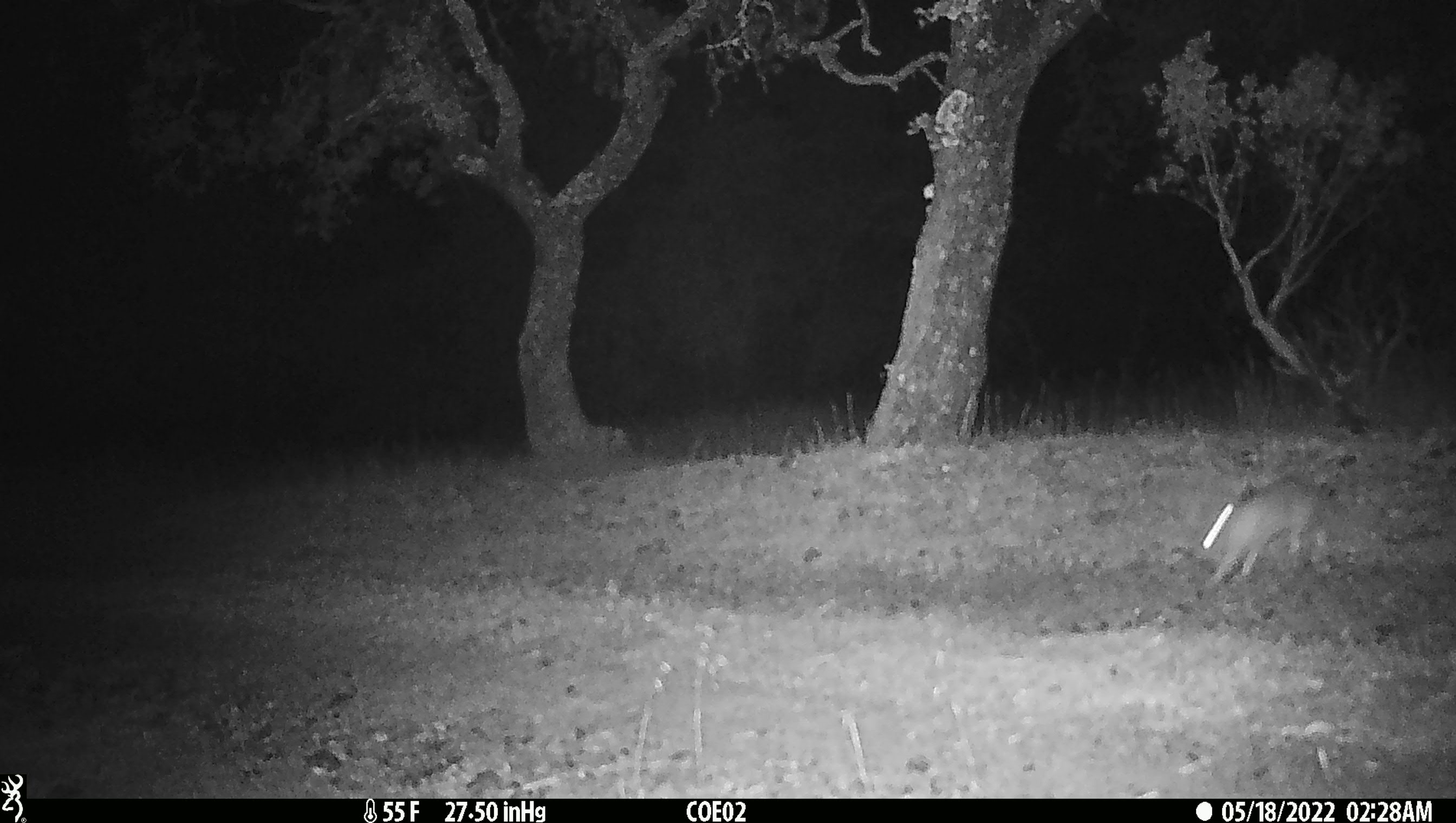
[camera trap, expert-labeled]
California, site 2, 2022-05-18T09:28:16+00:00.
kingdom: Animalia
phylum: Chordata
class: Mammalia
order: Lagomorpha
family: Leporidae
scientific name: Leporidae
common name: rabbit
Rabbit (Leporidae).